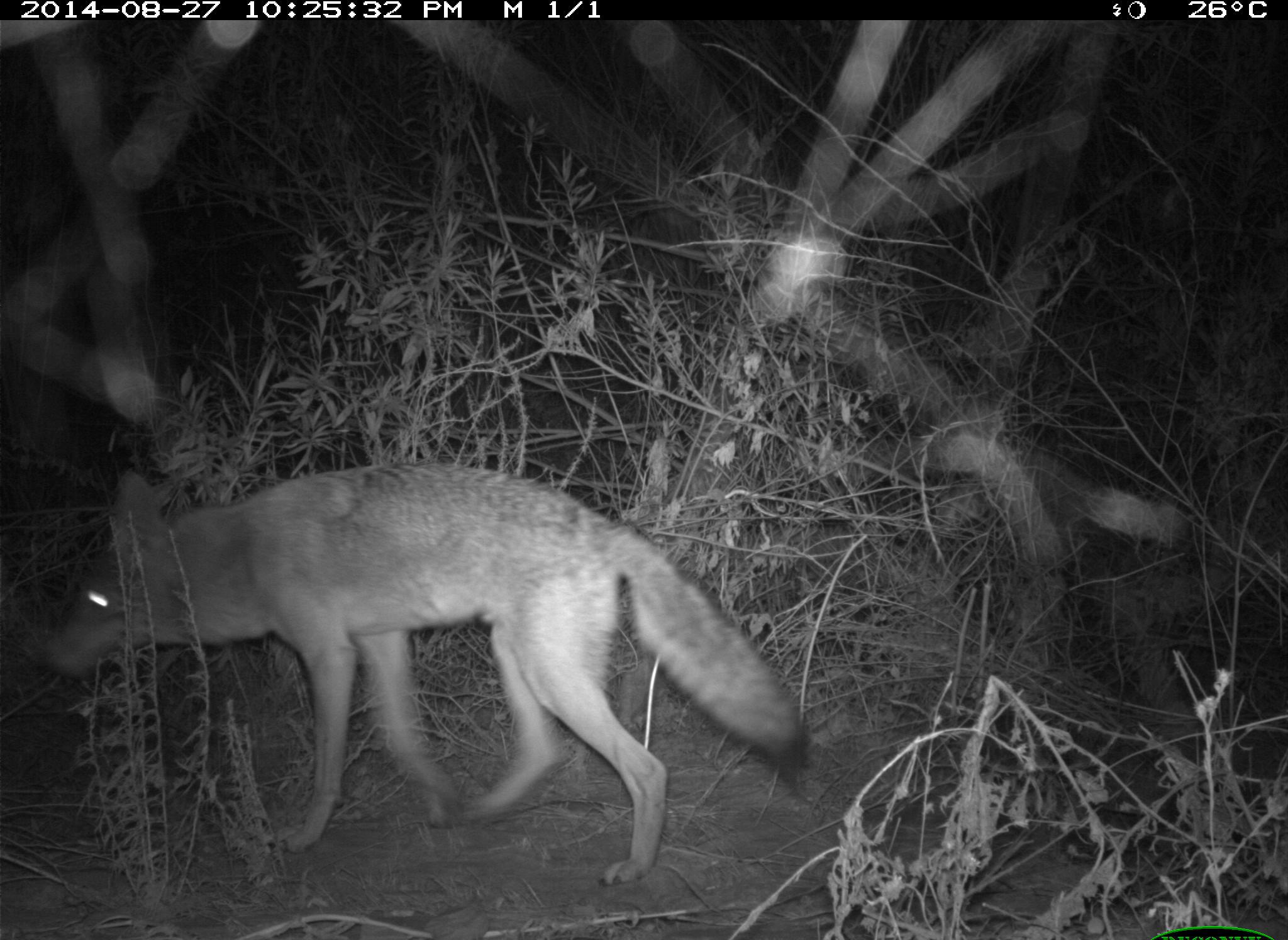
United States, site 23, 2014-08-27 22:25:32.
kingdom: Animalia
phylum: Chordata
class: Mammalia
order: Carnivora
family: Canidae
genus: Canis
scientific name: Canis latrans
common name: coyote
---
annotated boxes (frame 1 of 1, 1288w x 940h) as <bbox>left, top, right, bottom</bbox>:
coyote: <bbox>41, 462, 808, 886</bbox>